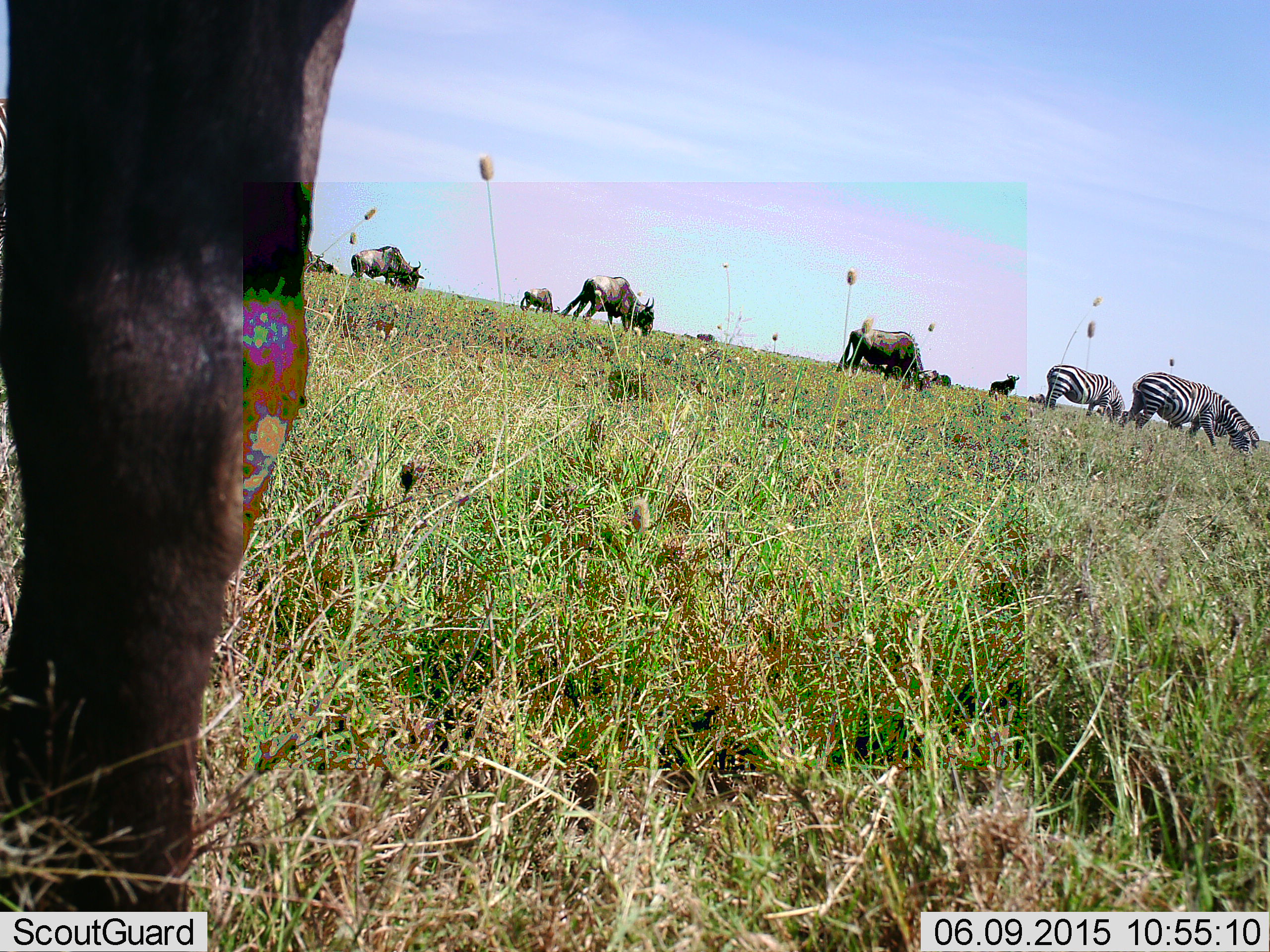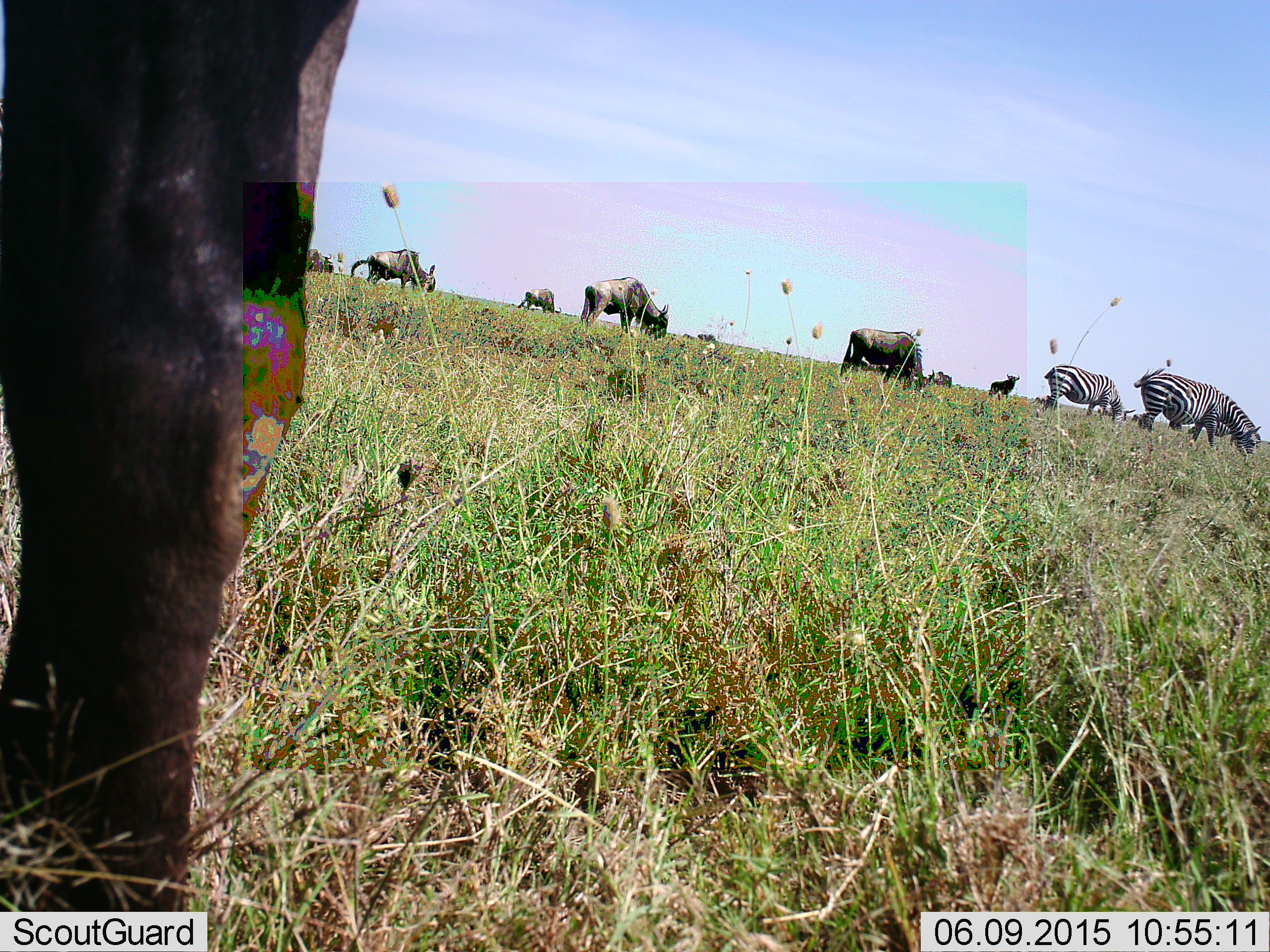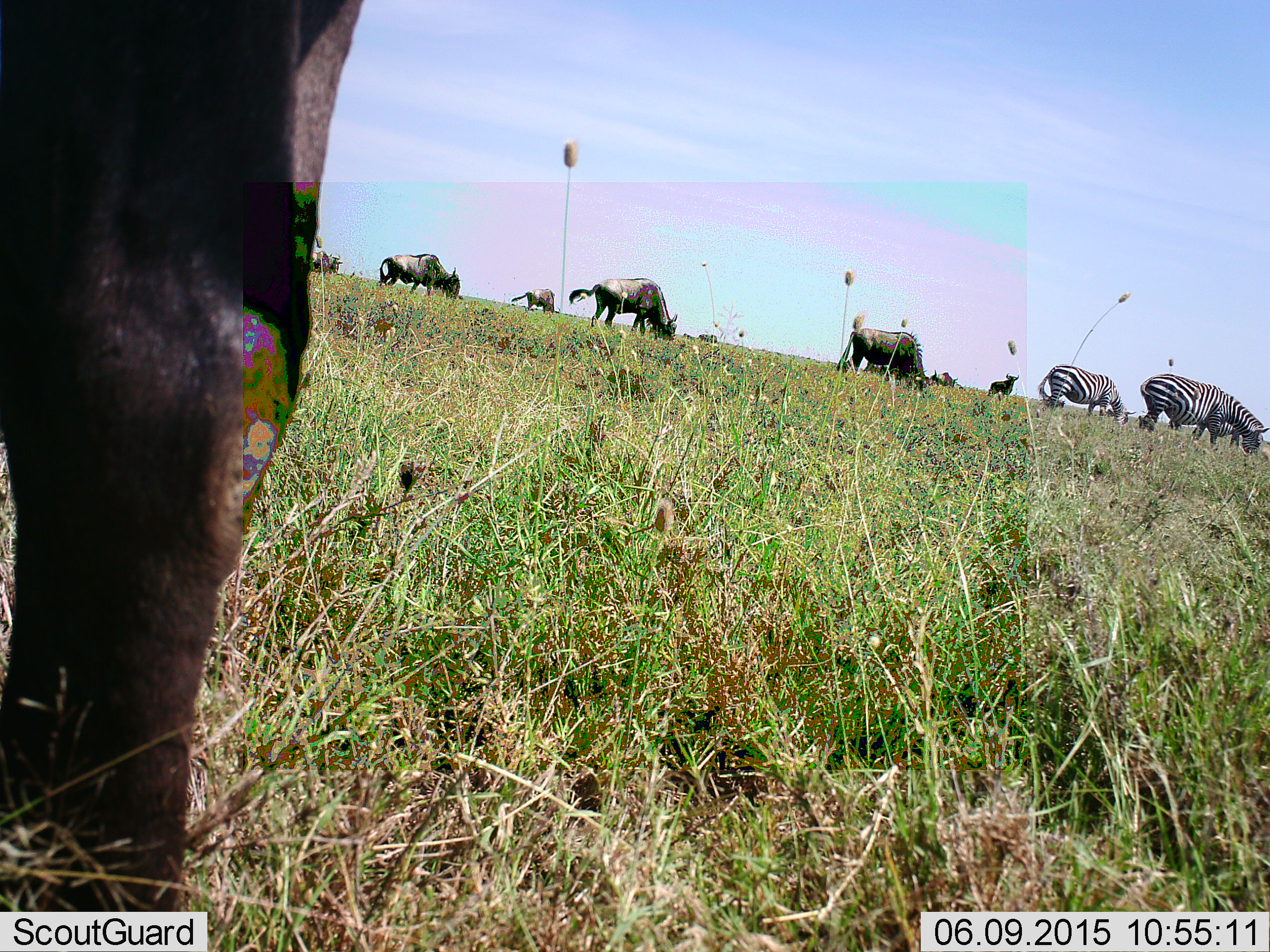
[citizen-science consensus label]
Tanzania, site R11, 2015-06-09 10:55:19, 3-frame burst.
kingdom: Animalia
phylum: Chordata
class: Mammalia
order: Artiodactyla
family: Bovidae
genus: Connochaetes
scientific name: Connochaetes taurinus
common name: blue wildebeest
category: wildebeest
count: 8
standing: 42%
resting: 0%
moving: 25%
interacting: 0%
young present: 0%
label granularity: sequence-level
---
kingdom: Animalia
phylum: Chordata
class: Mammalia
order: Perissodactyla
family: Equidae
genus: Equus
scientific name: Equus quagga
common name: plains zebra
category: zebra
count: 2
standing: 25%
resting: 0%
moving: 33%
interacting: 0%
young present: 0%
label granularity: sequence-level